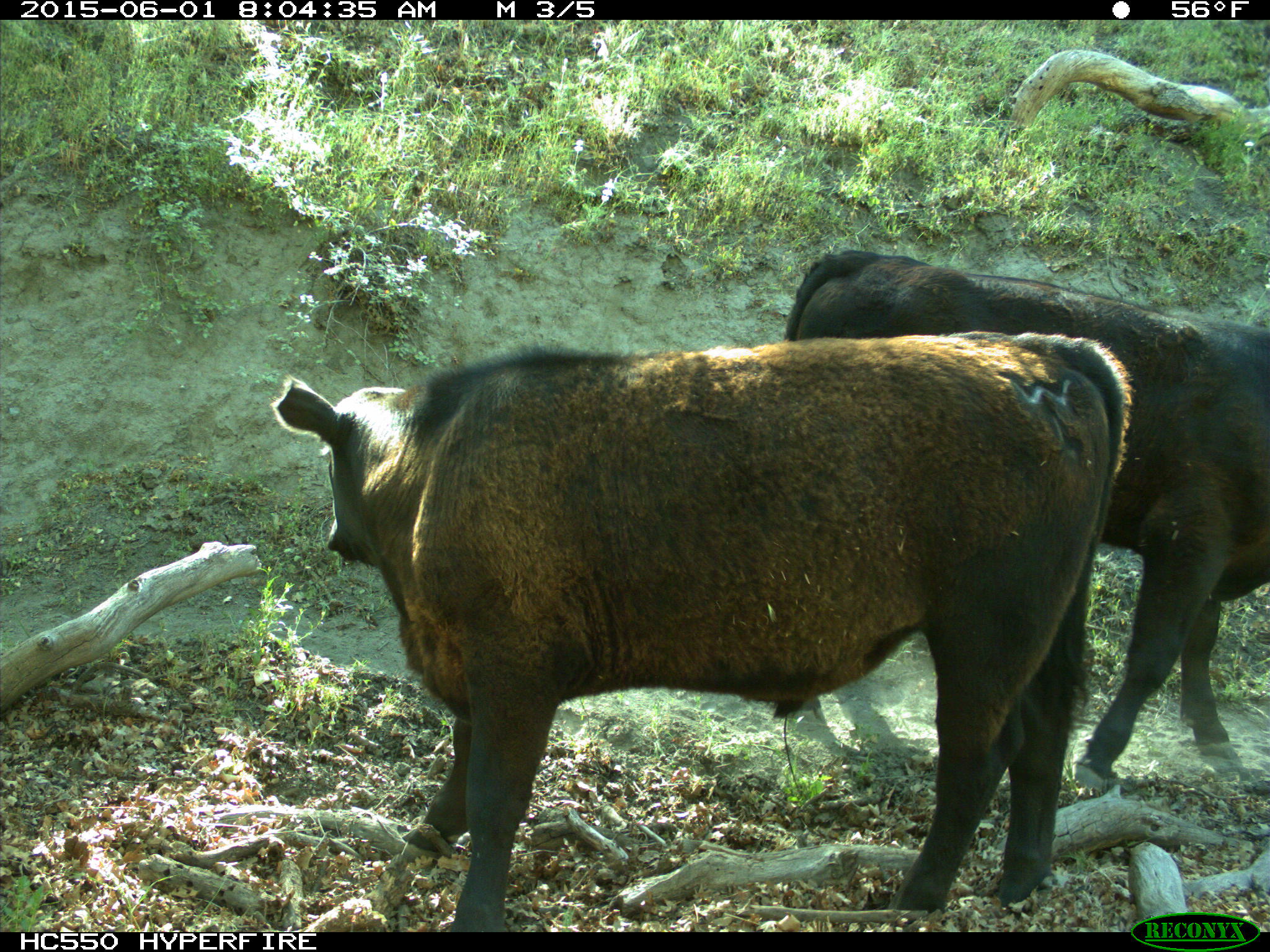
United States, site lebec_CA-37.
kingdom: Animalia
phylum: Chordata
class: Mammalia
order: Artiodactyla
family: Bovidae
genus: Bos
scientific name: Bos taurus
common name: domestic cow